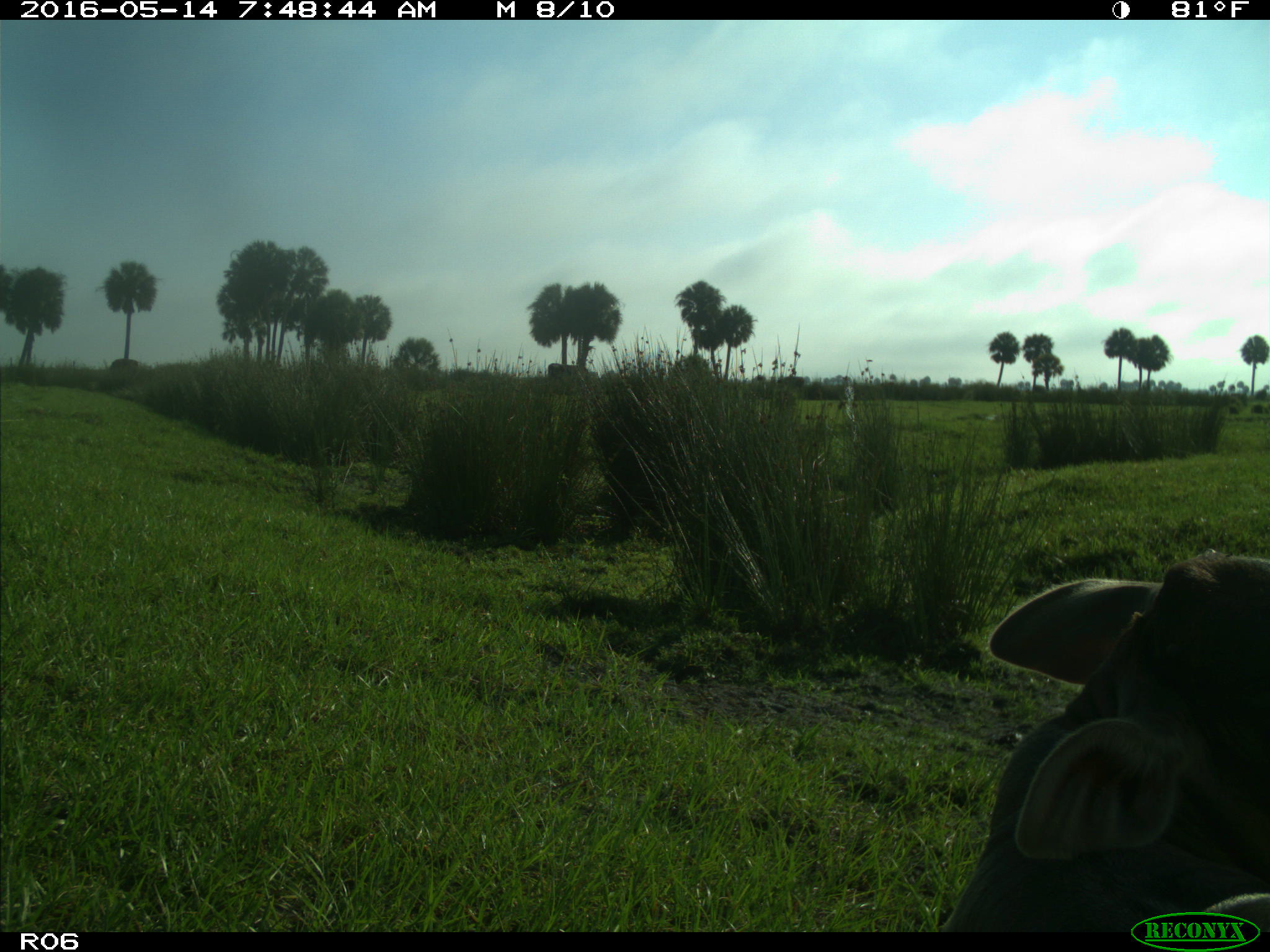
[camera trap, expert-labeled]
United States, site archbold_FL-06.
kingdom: Animalia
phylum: Chordata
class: Mammalia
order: Artiodactyla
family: Bovidae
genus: Bos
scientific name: Bos taurus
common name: domestic cow